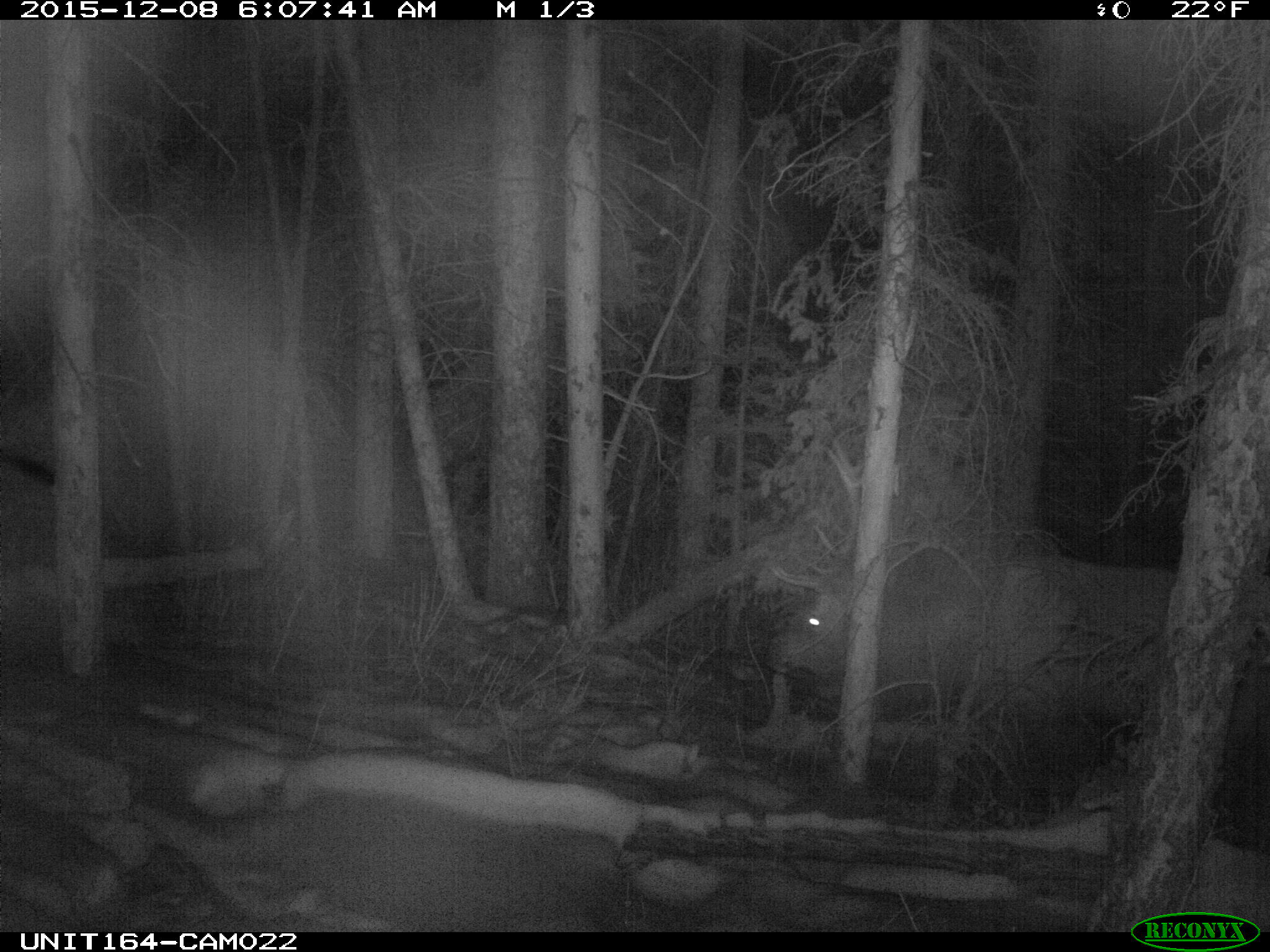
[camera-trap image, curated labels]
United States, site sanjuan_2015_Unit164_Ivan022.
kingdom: Animalia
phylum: Chordata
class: Mammalia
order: Artiodactyla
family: Cervidae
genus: Cervus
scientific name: Cervus elaphus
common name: red deer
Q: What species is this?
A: Cervus elaphus (red deer).